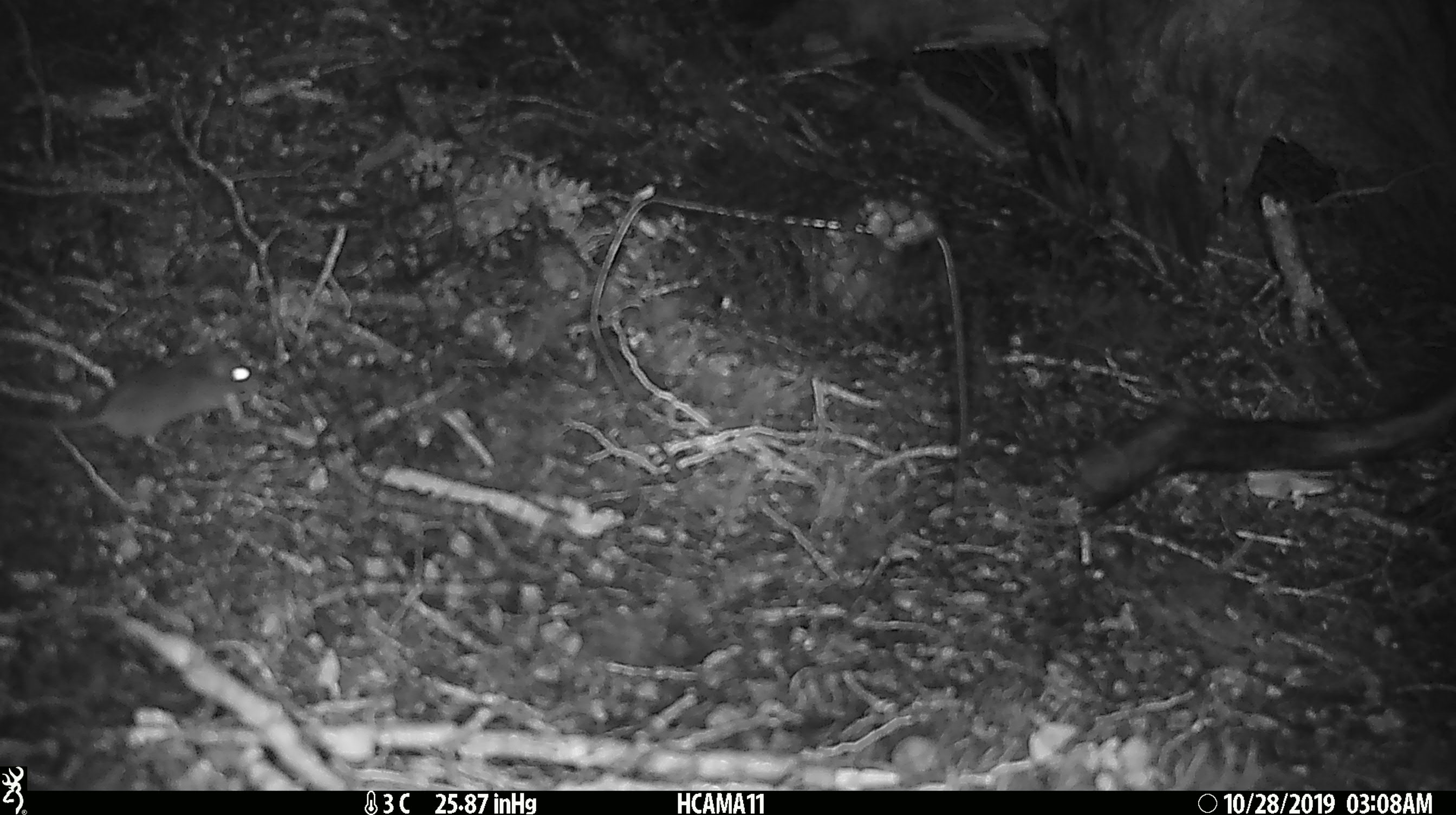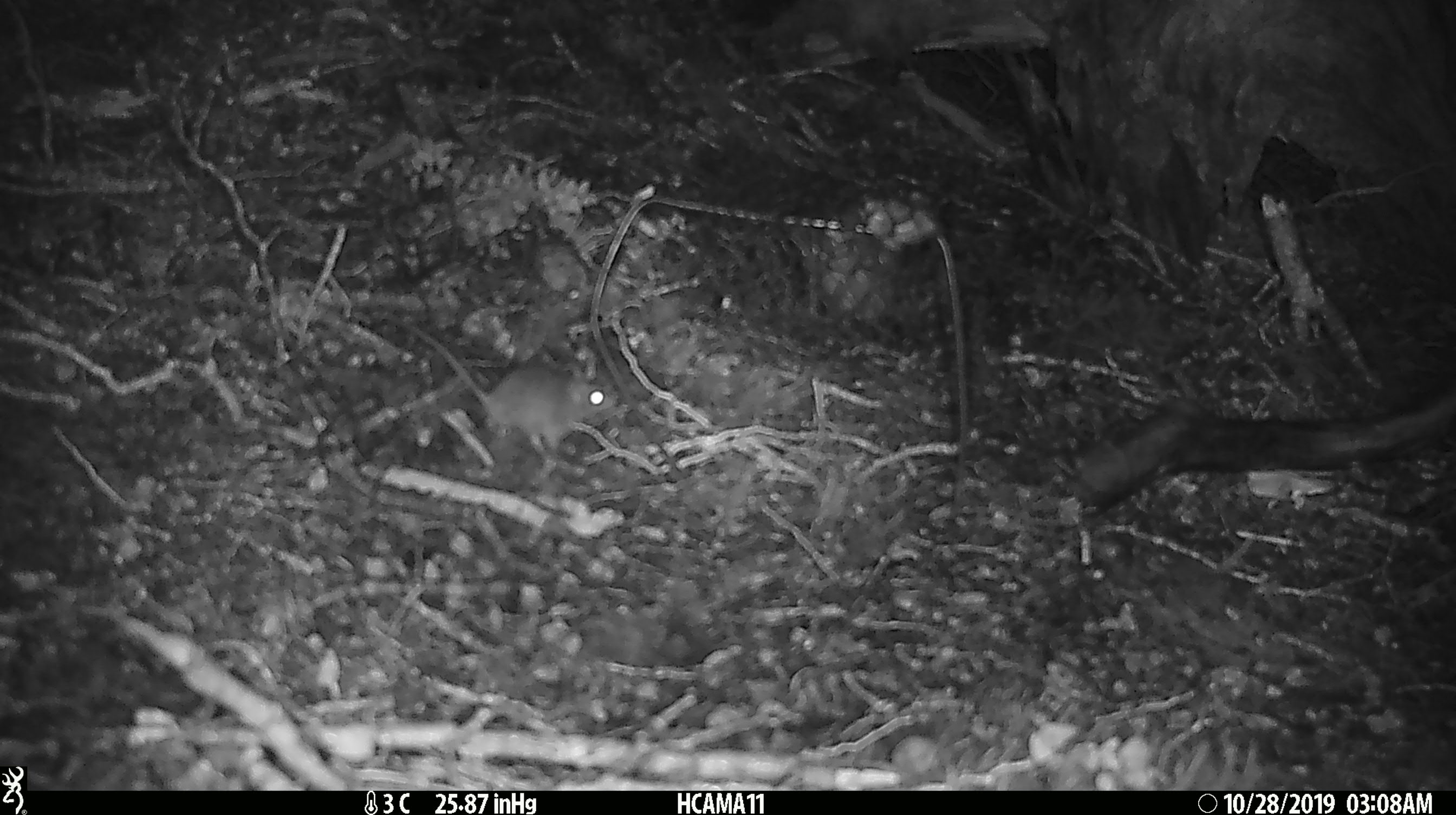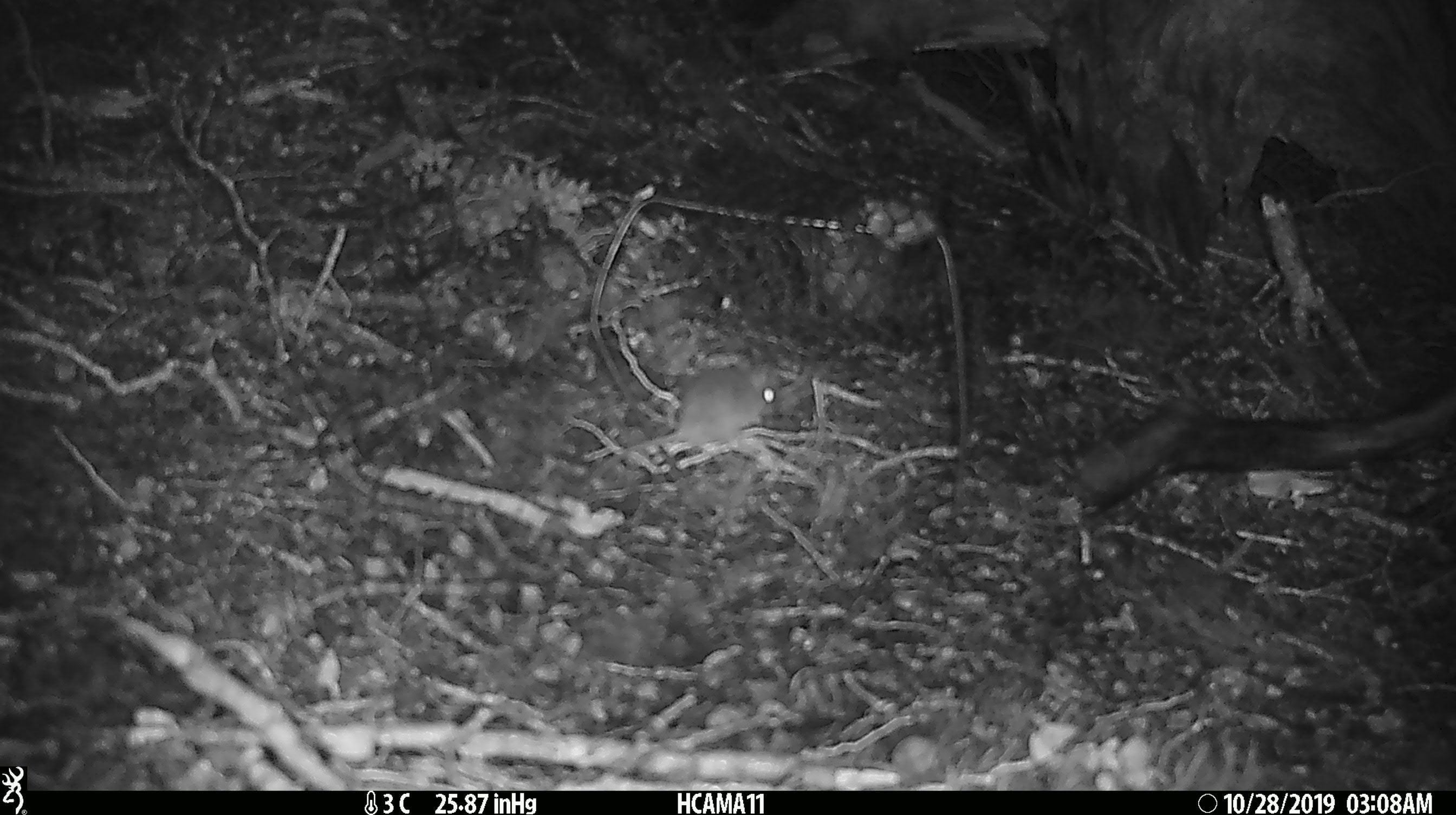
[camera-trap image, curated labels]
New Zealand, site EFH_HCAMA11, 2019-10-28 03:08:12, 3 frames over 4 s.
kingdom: Animalia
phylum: Chordata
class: Mammalia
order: Rodentia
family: Muridae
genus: Mus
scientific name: Mus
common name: mouse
Mouse (Mus).